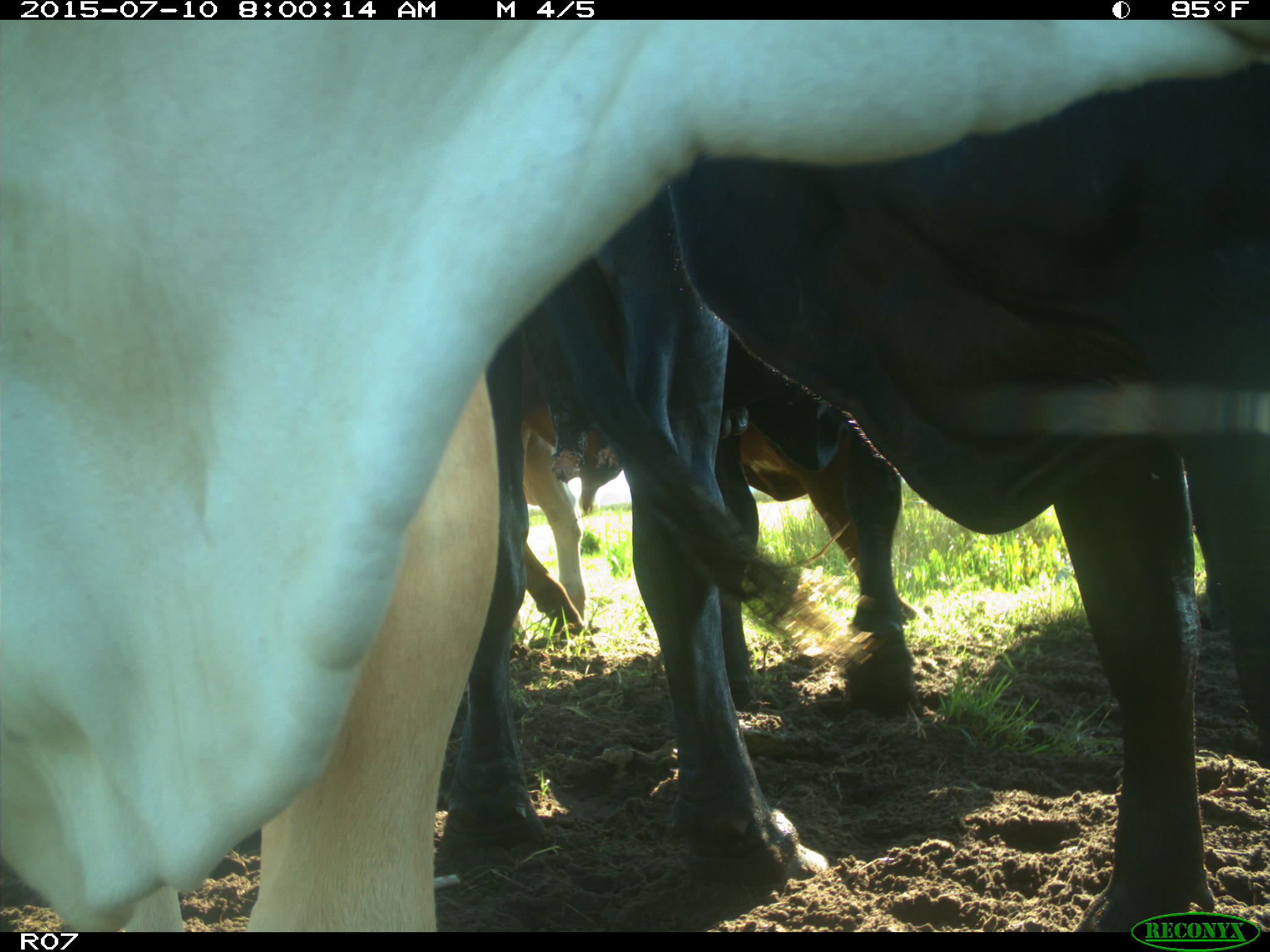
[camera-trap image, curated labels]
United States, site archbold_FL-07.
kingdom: Animalia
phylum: Chordata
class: Mammalia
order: Artiodactyla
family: Bovidae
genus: Bos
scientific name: Bos taurus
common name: domestic cow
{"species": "Bos taurus (domestic cow)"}